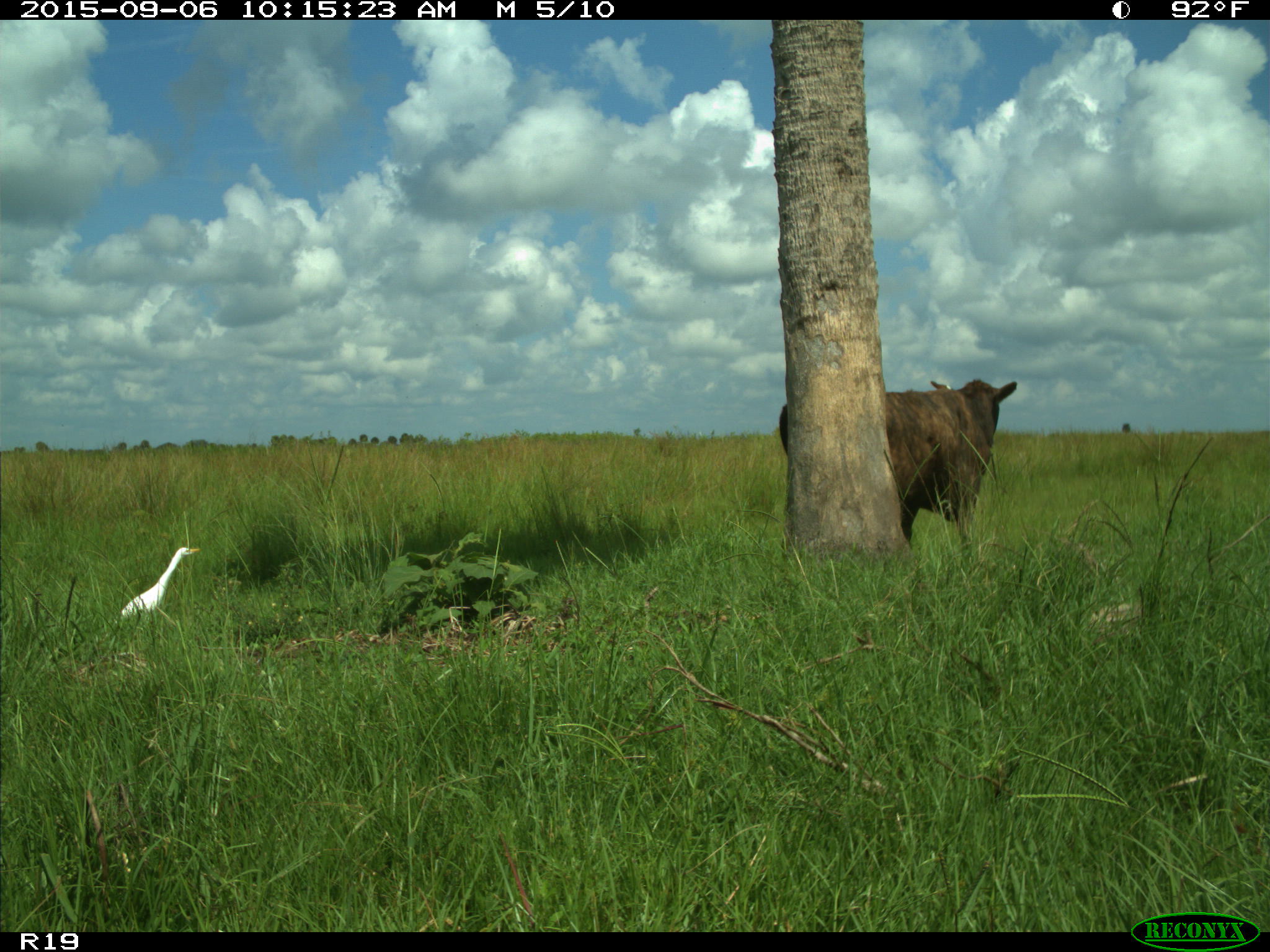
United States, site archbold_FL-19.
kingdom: Animalia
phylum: Chordata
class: Mammalia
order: Artiodactyla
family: Bovidae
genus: Bos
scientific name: Bos taurus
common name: domestic cow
Bos taurus (domestic cow).